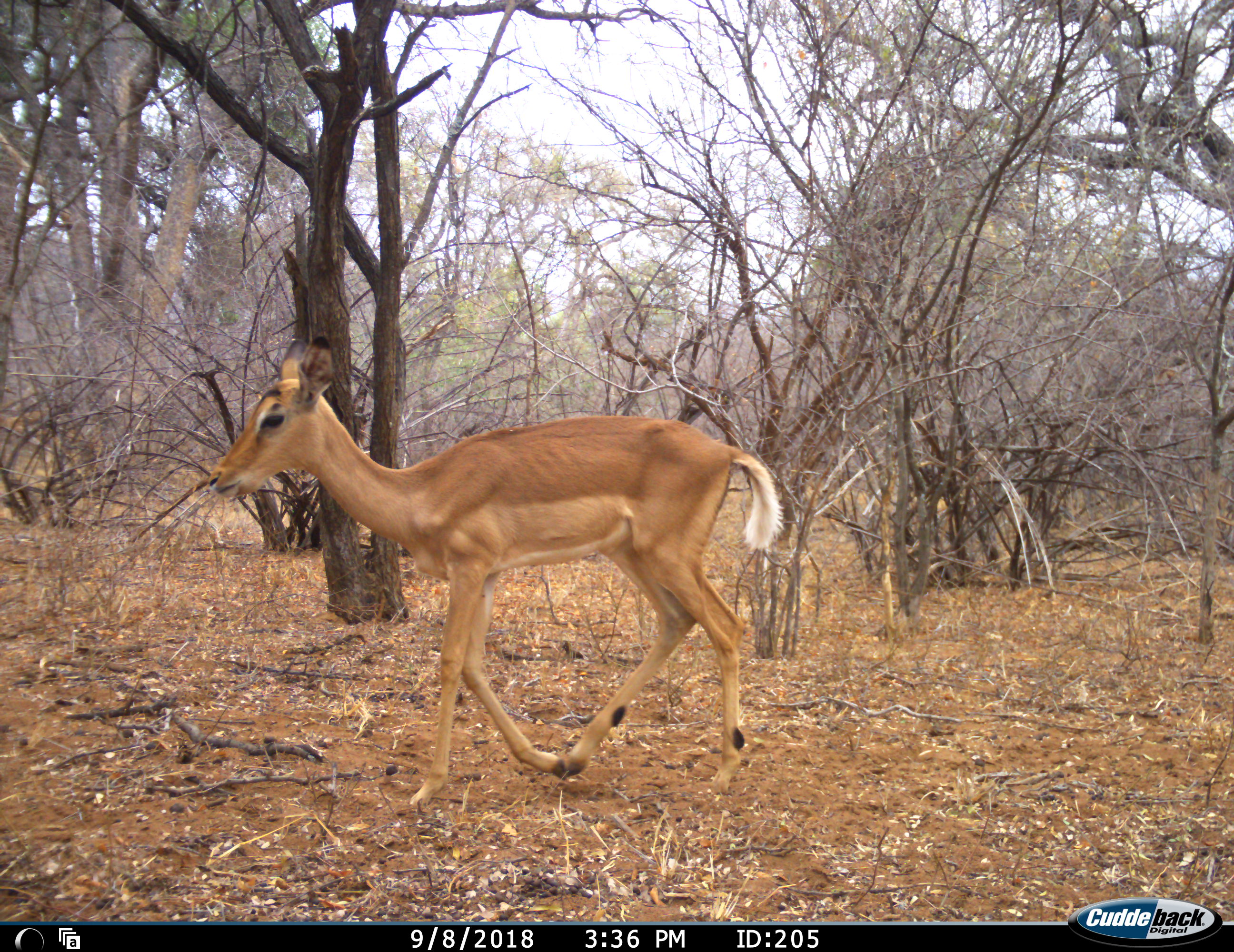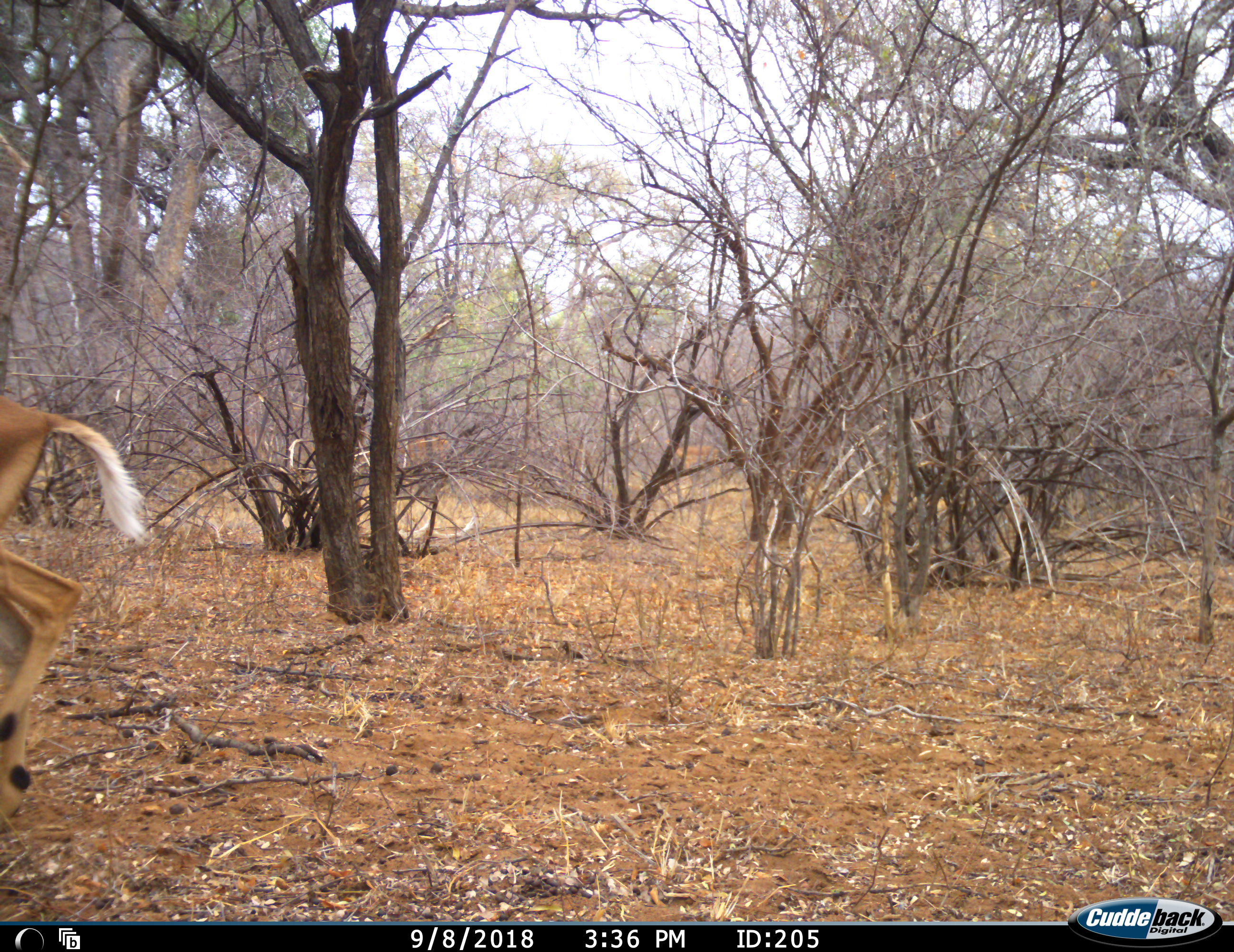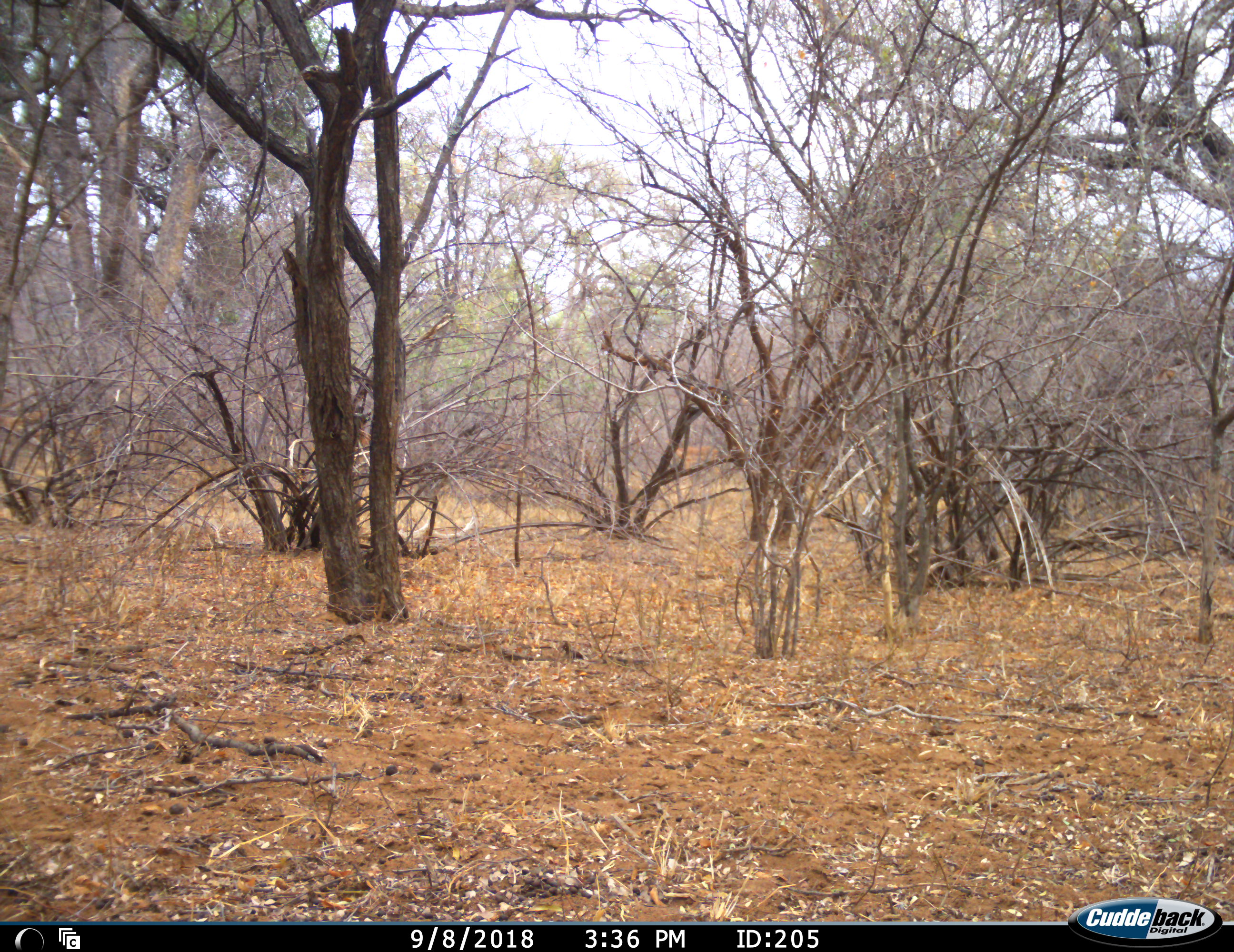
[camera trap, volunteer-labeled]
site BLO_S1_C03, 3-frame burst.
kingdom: Animalia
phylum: Chordata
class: Mammalia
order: Artiodactyla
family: Bovidae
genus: Aepyceros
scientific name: Aepyceros melampus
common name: impala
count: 1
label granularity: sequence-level